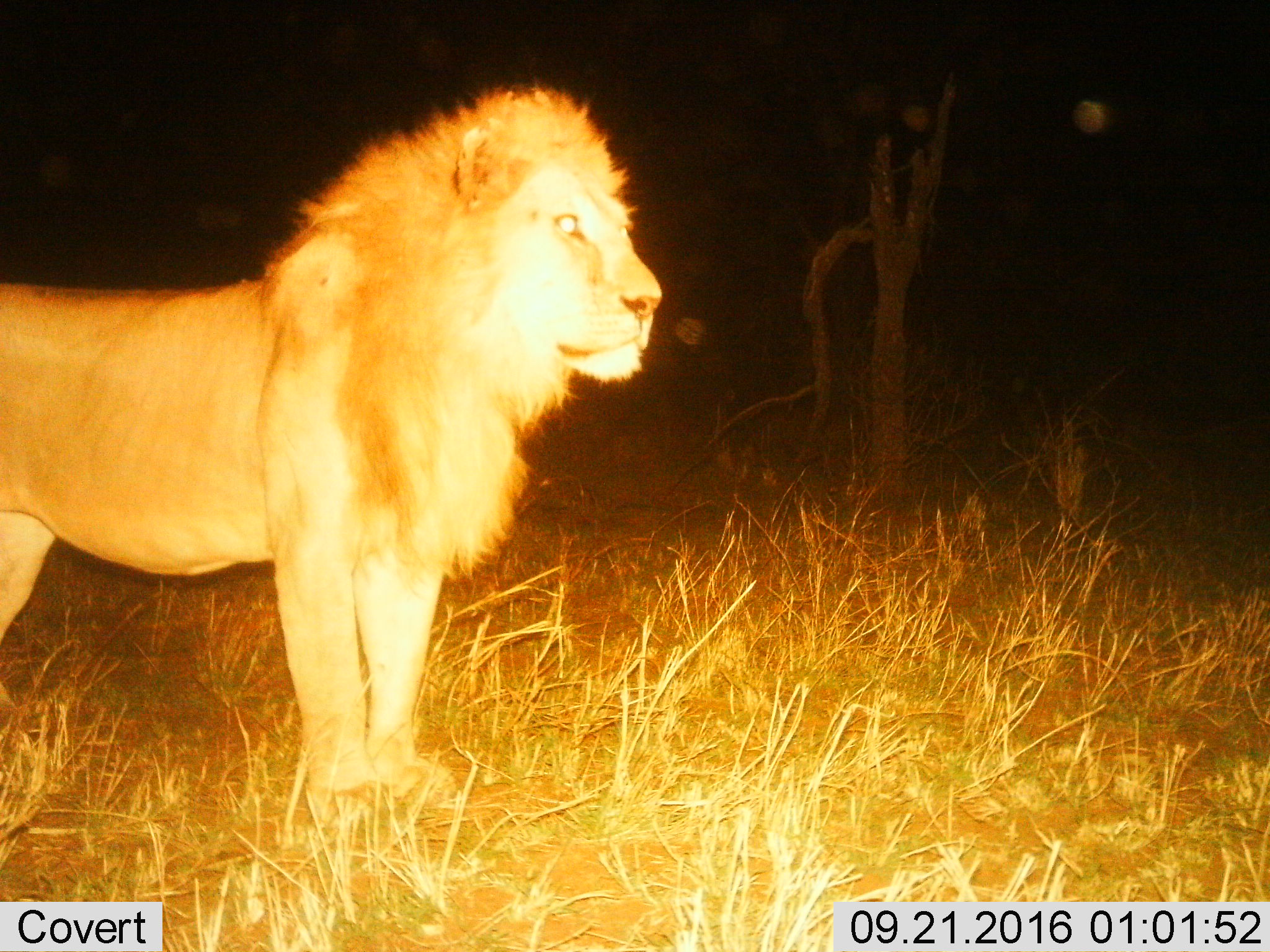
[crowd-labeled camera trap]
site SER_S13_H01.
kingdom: Animalia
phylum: Chordata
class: Mammalia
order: Carnivora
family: Felidae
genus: Panthera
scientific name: Panthera leo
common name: lion male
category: lionmale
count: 1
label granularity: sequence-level